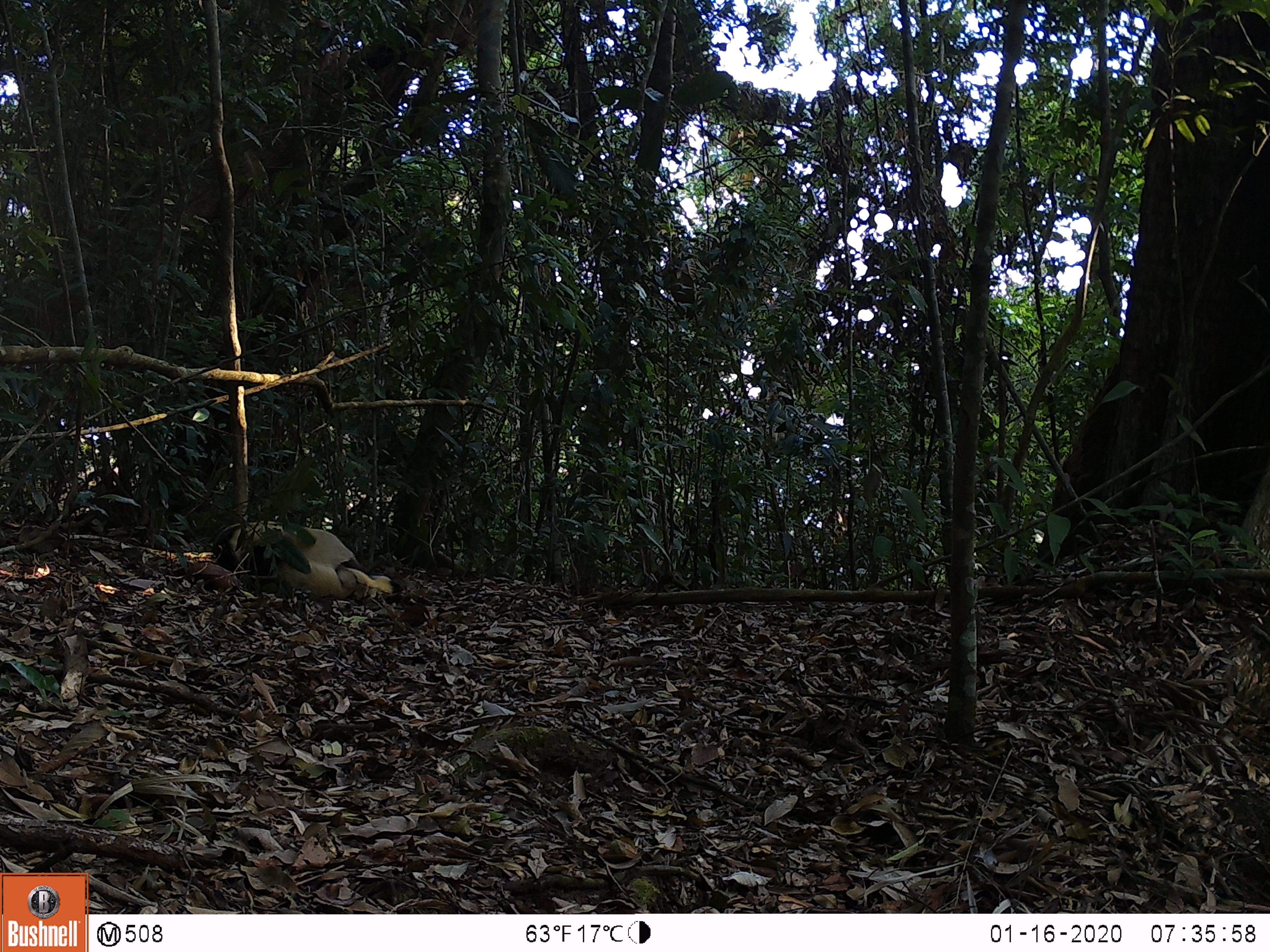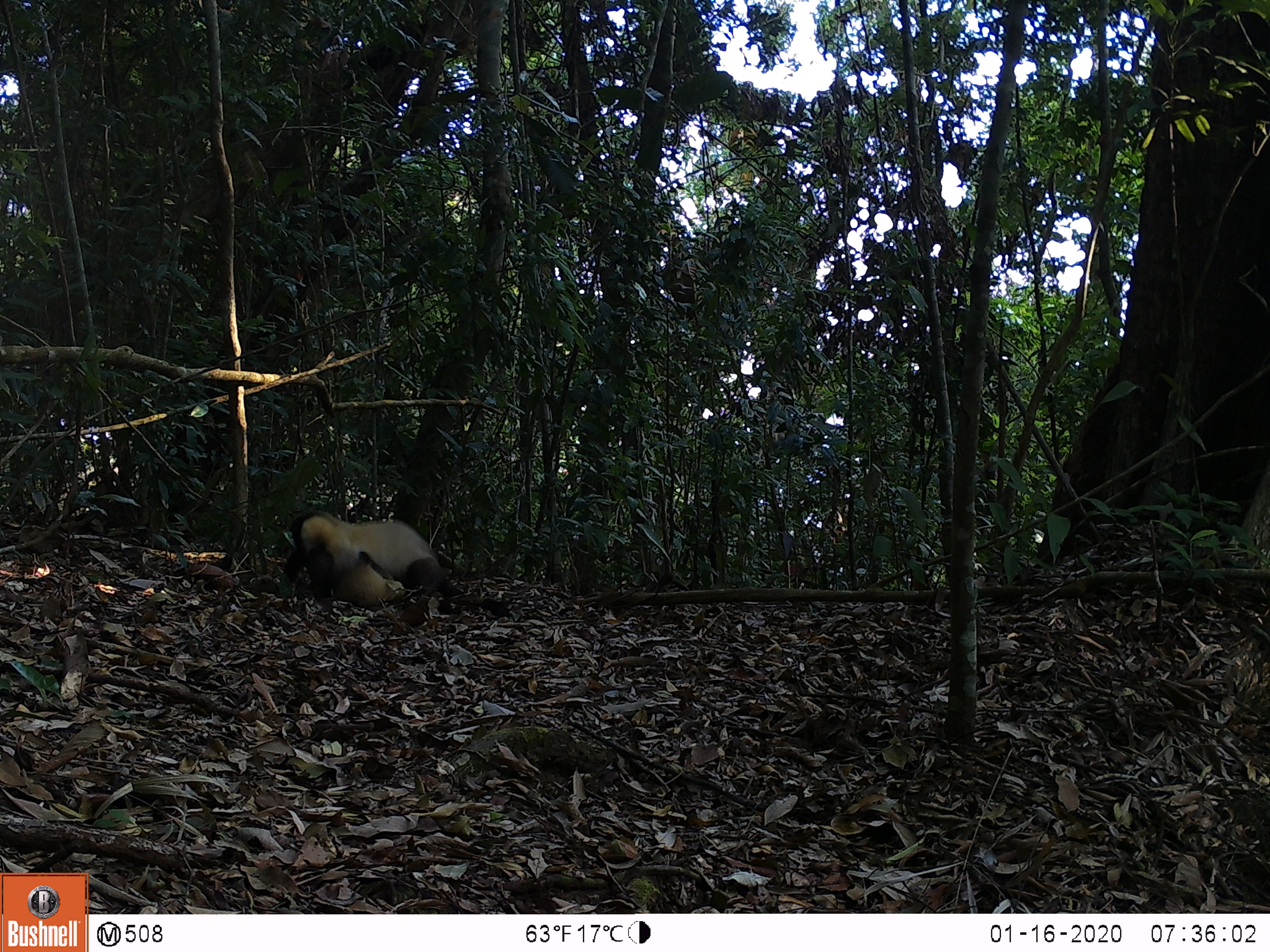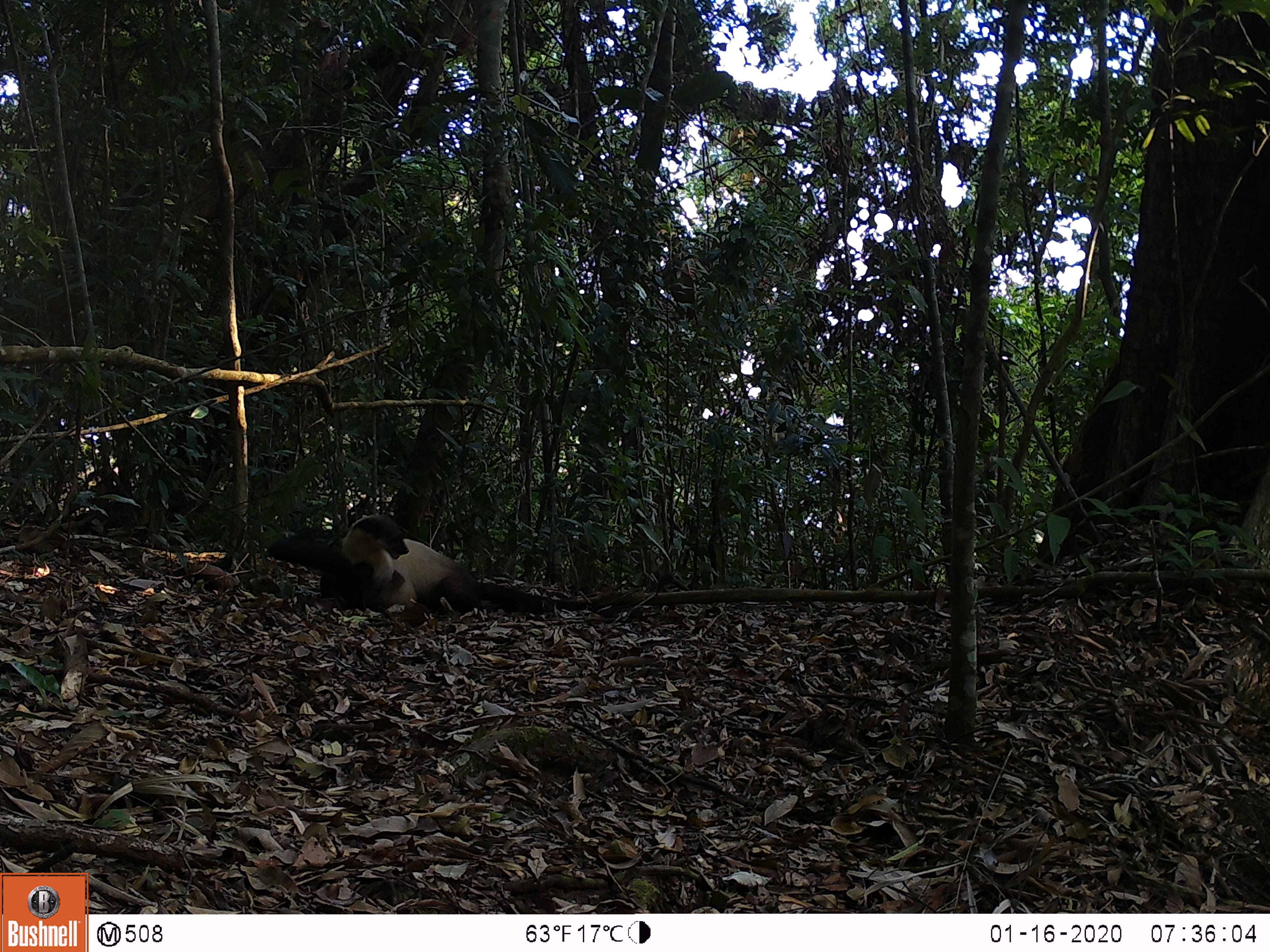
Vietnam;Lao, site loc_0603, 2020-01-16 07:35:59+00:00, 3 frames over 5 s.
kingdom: Animalia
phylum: Chordata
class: Mammalia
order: Carnivora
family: Mustelidae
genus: Martes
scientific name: Martes flavigula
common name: yellow-throated marten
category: yellow throated marten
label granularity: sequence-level